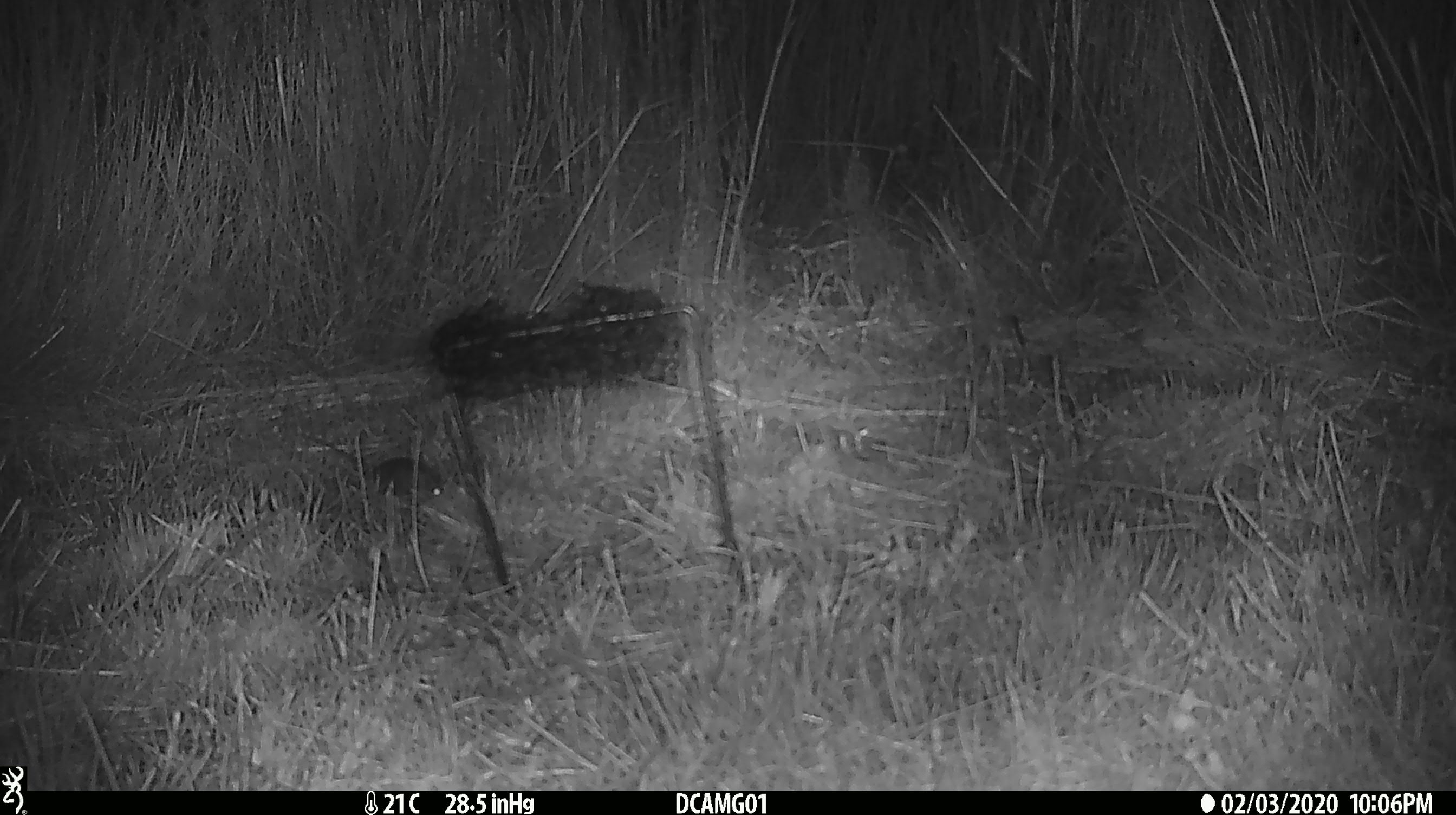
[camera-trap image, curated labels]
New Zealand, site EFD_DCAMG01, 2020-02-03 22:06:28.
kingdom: Animalia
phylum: Chordata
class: Mammalia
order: Rodentia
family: Muridae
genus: Mus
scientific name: Mus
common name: mouse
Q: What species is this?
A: Mouse (Mus).